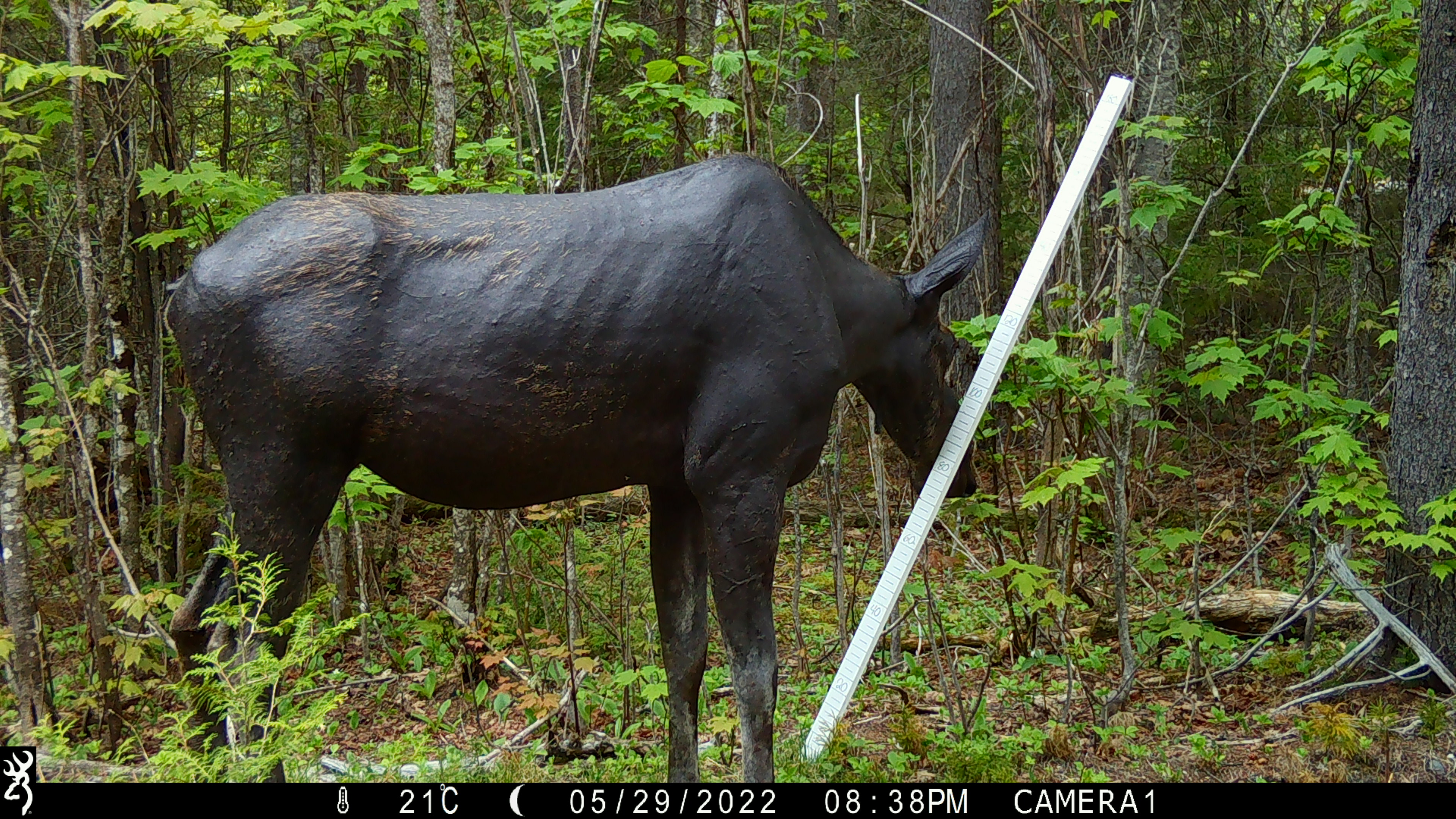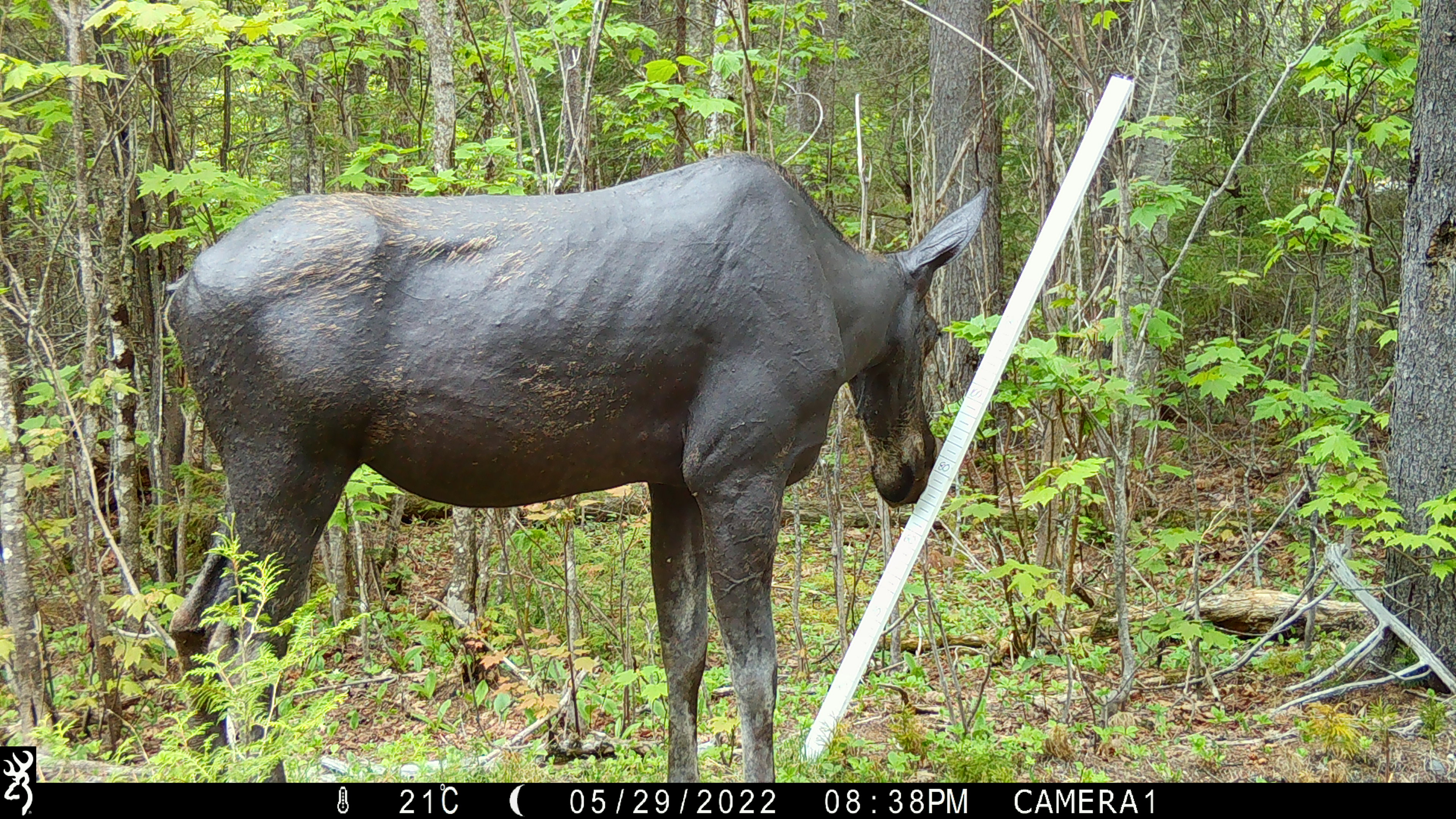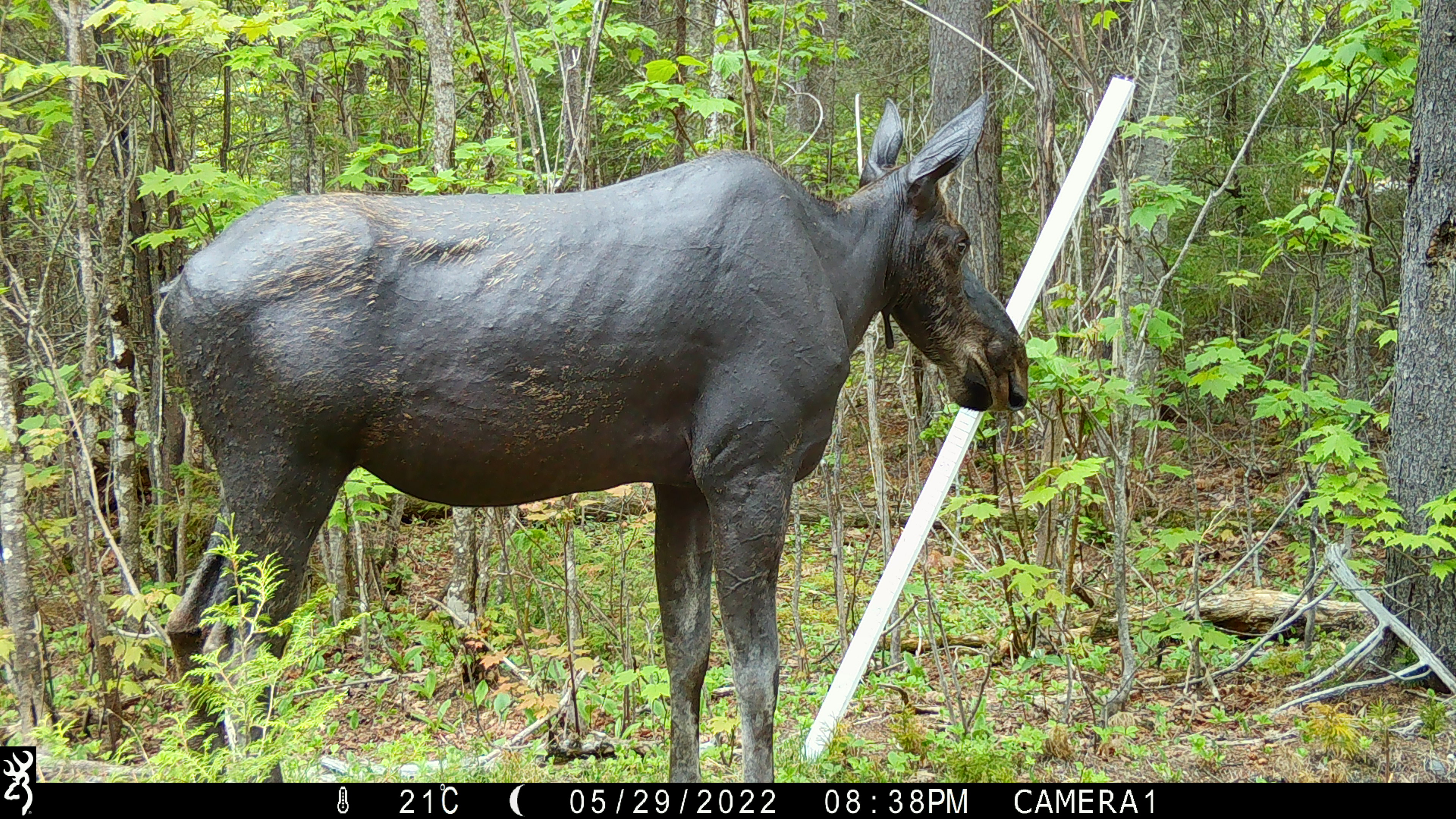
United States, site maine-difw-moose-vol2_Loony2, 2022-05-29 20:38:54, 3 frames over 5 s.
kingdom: Animalia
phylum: Chordata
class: Mammalia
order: Artiodactyla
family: Cervidae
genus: Alces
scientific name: Alces alces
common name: moose